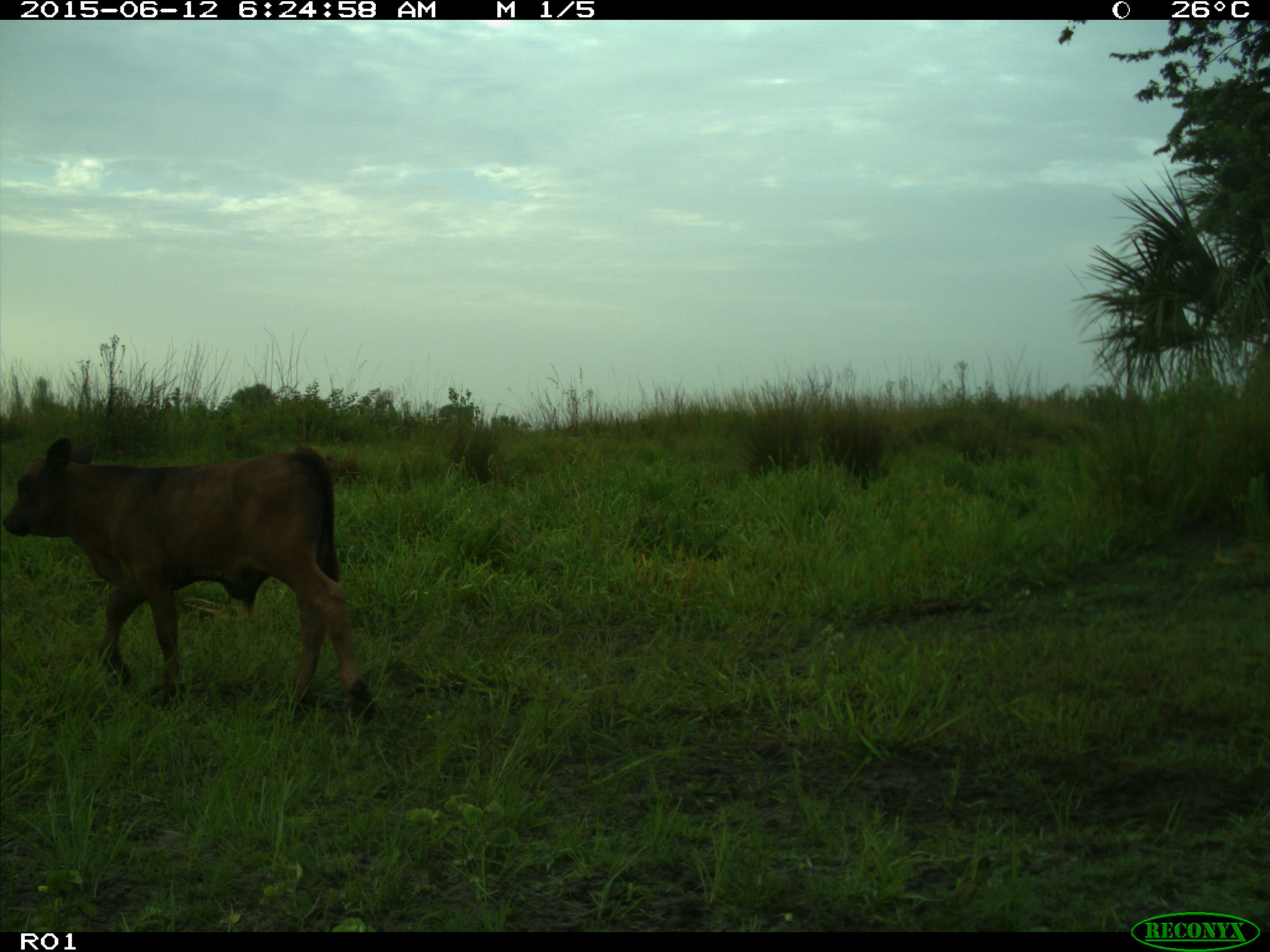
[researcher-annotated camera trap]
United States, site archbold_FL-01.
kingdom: Animalia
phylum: Chordata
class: Mammalia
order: Artiodactyla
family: Bovidae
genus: Bos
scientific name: Bos taurus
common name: domestic cow